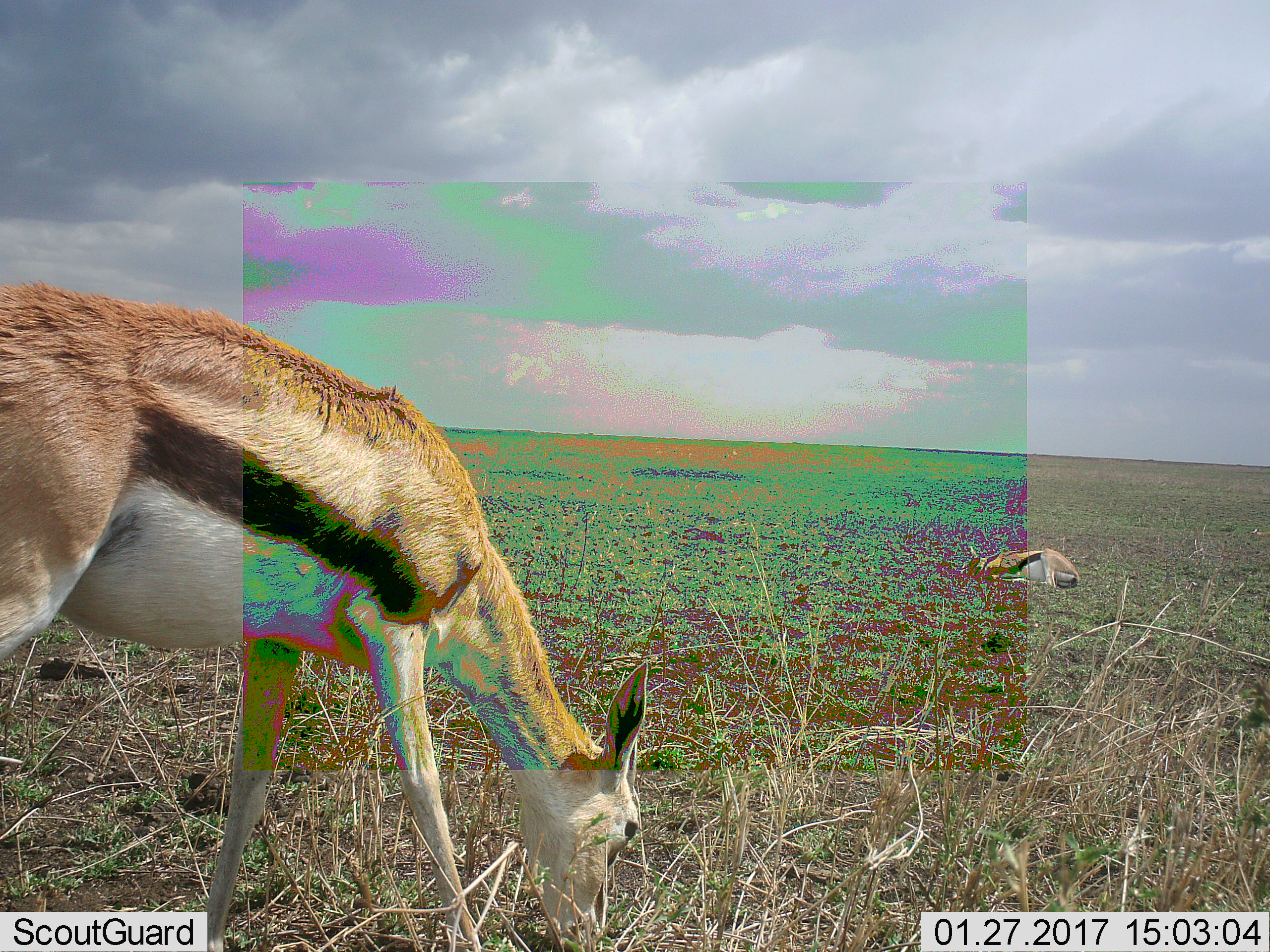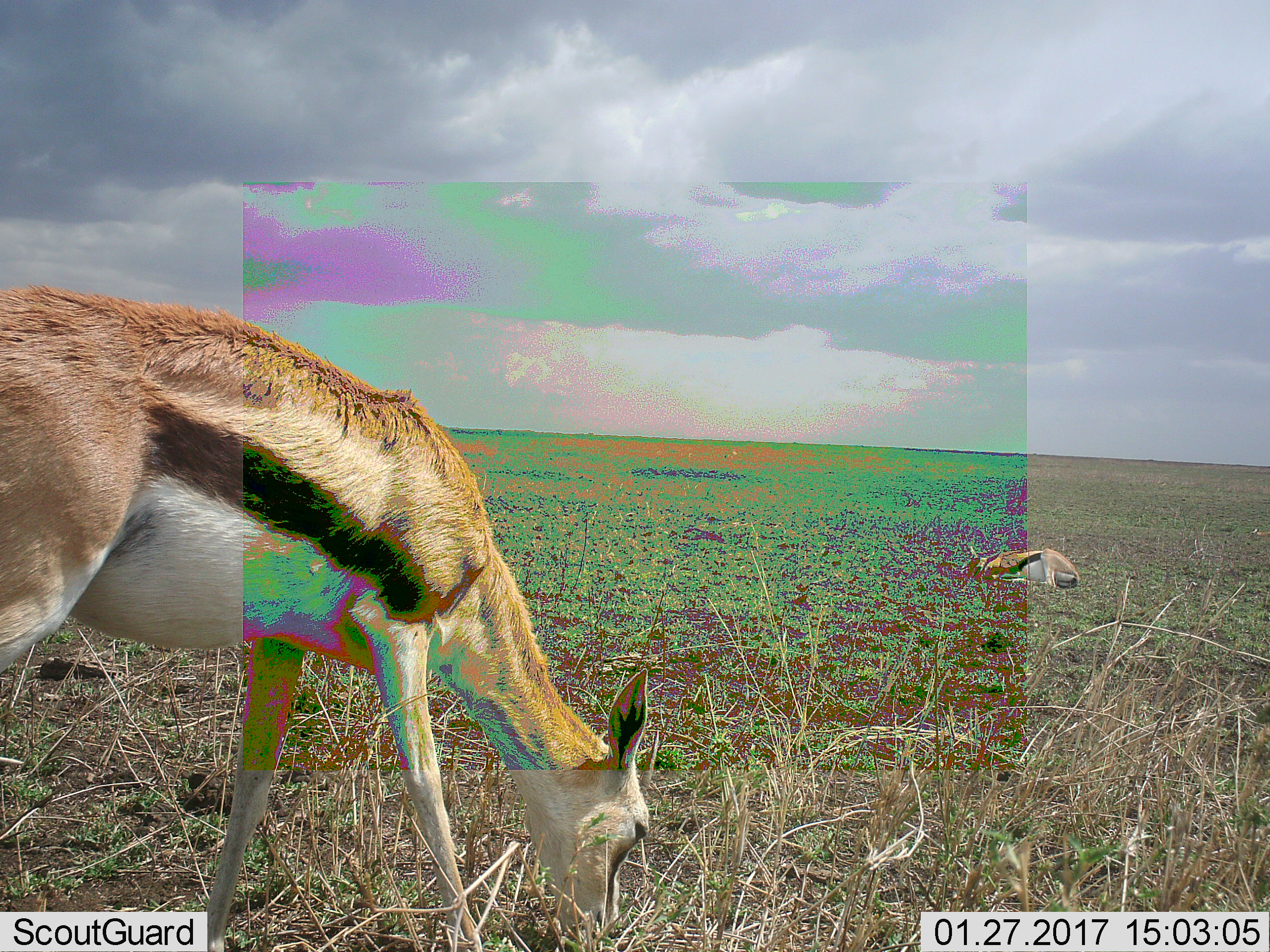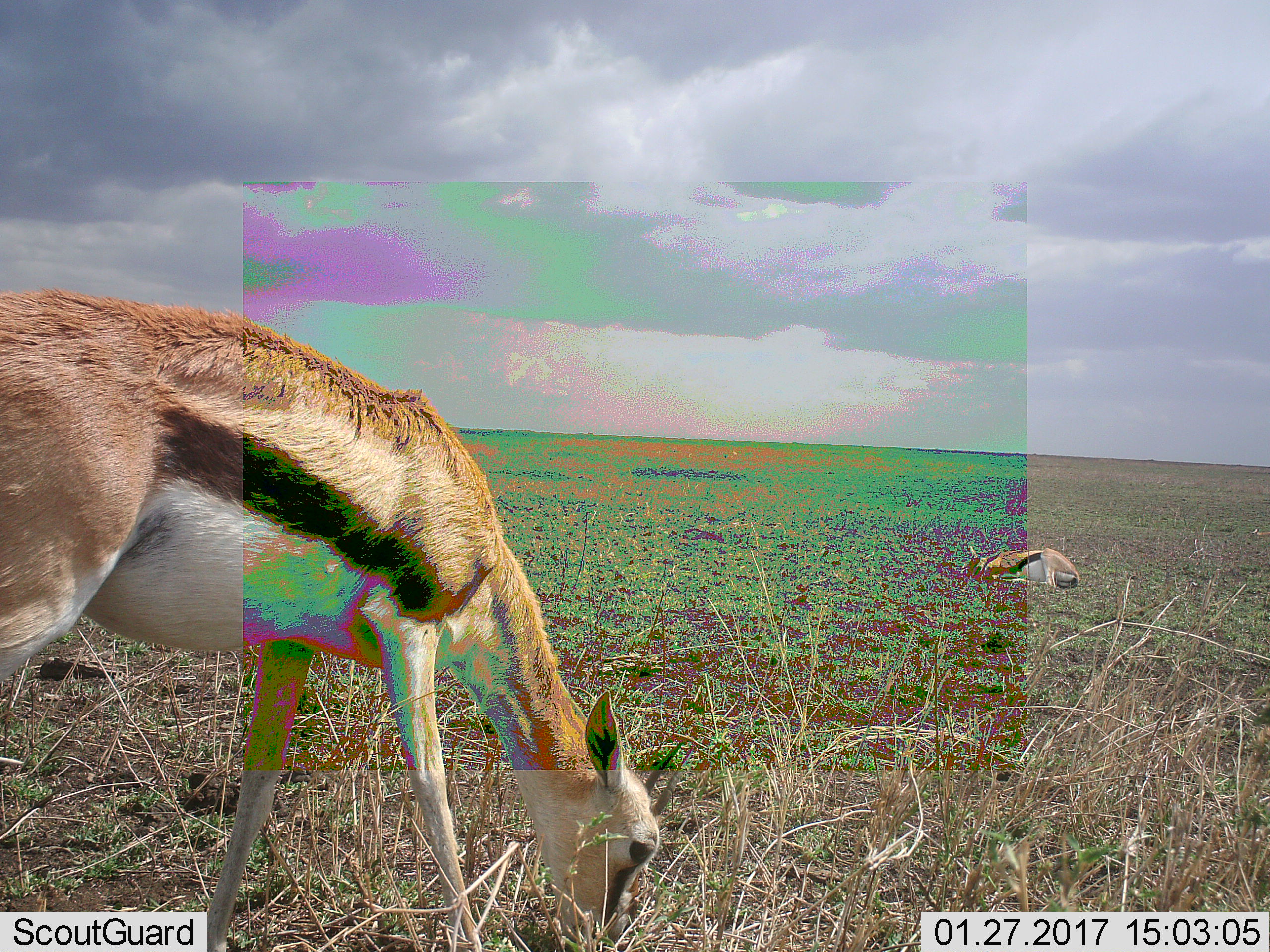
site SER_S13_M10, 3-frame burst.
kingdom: Animalia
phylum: Chordata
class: Mammalia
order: Artiodactyla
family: Bovidae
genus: Eudorcas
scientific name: Eudorcas thomsonii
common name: thomson's gazelle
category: gazellethomsons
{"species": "gazellethomsons (thomson's gazelle) (Eudorcas thomsonii)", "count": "2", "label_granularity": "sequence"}